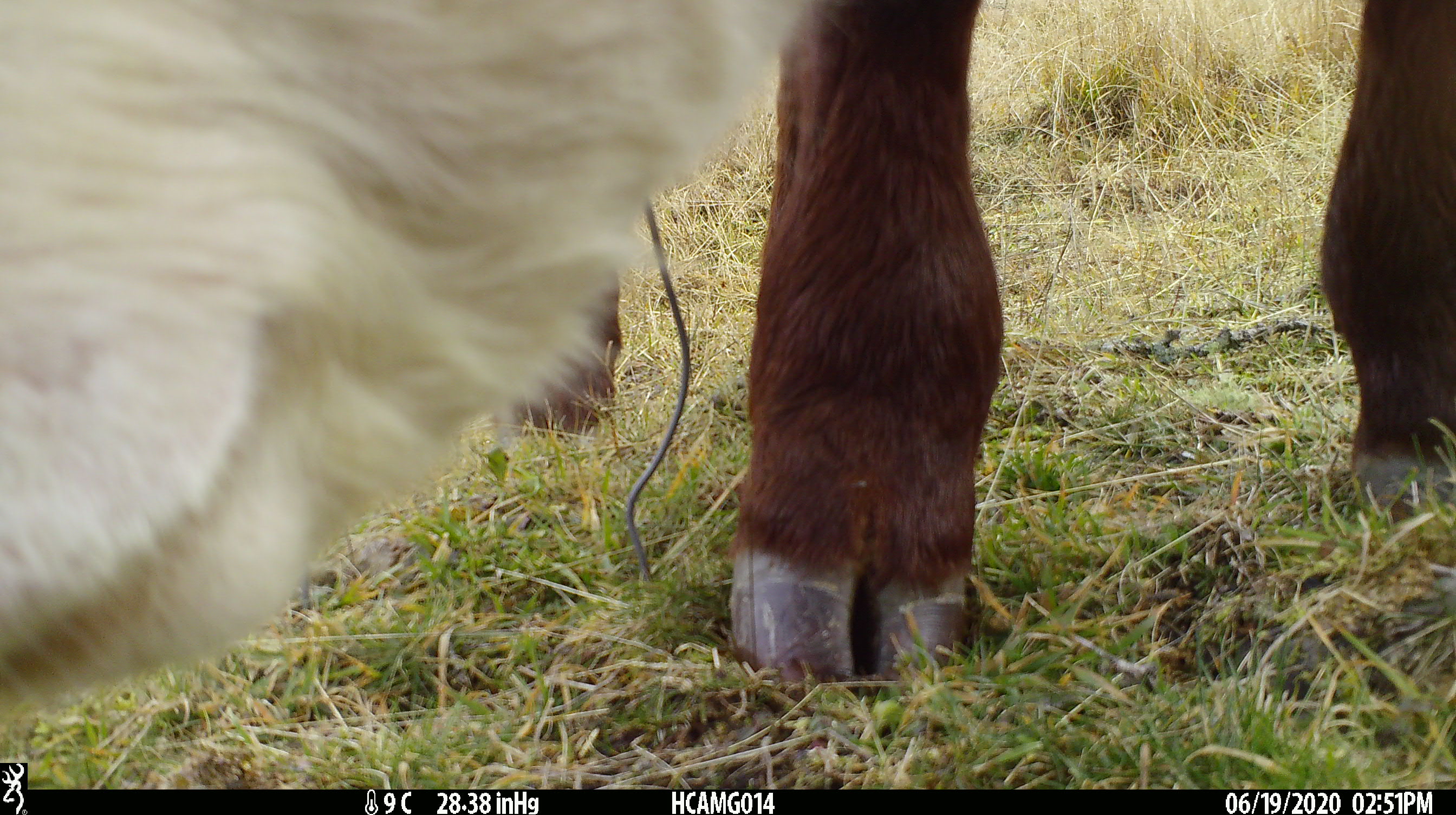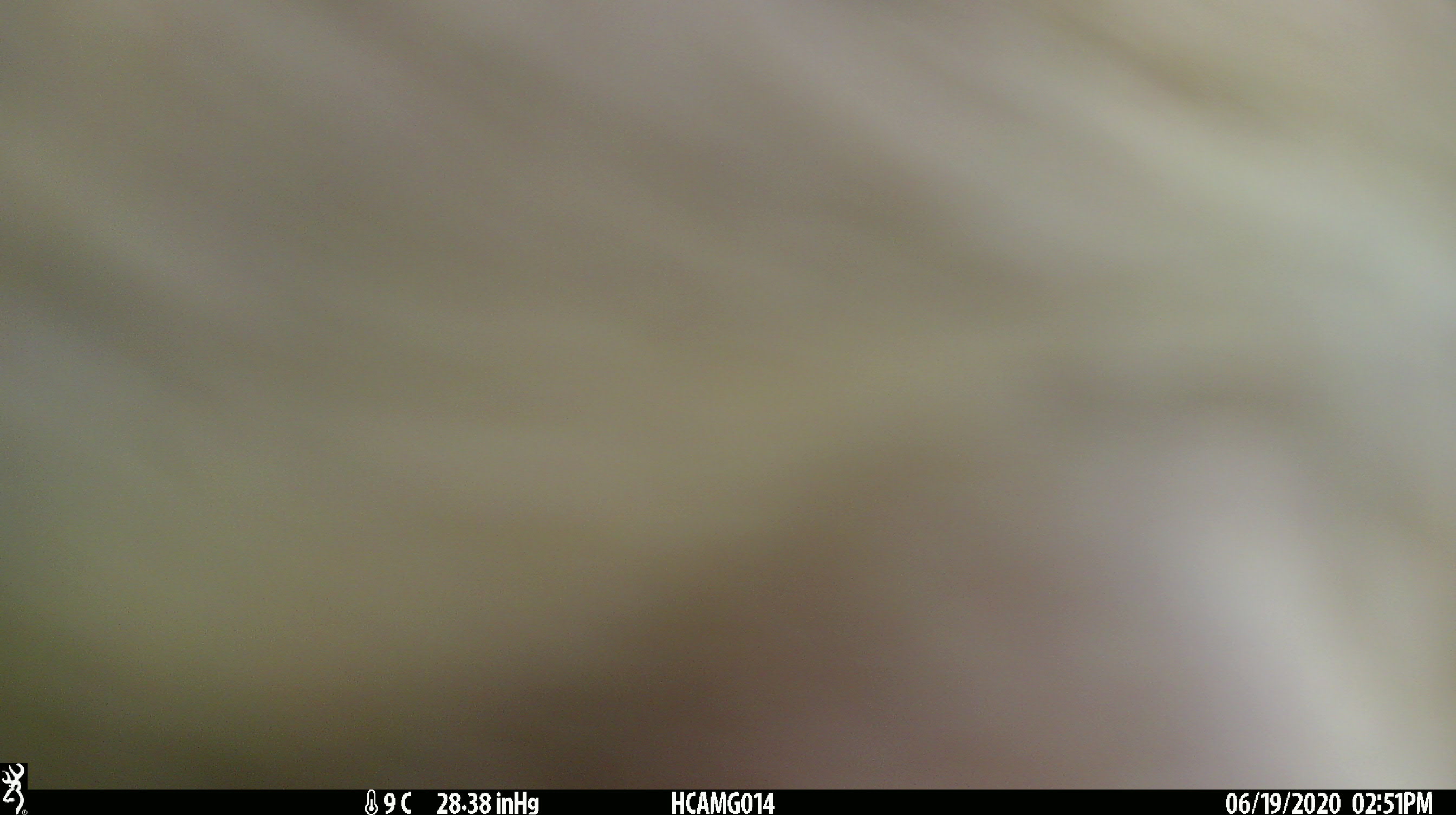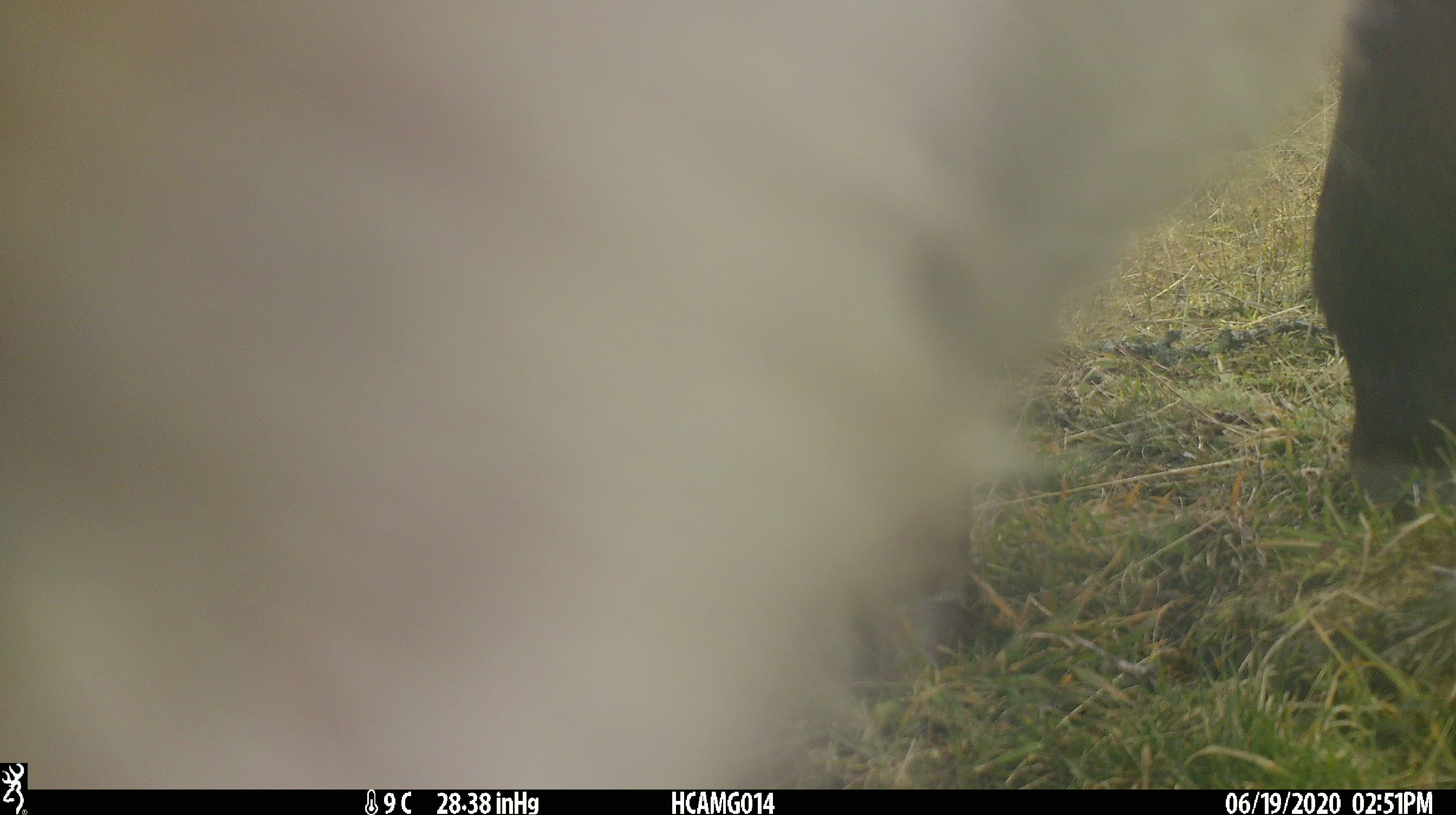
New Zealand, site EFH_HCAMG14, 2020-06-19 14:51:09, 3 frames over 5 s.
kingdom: Animalia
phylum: Chordata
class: Mammalia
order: Artiodactyla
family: Bovidae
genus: Bos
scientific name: Bos taurus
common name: domestic cow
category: cow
Cow (domestic cow) (Bos taurus).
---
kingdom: Animalia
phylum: Chordata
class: Aves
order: Passeriformes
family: Turdidae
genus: Turdus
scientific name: Turdus merula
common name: eurasian blackbird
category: blackbird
Blackbird (eurasian blackbird) (Turdus merula).